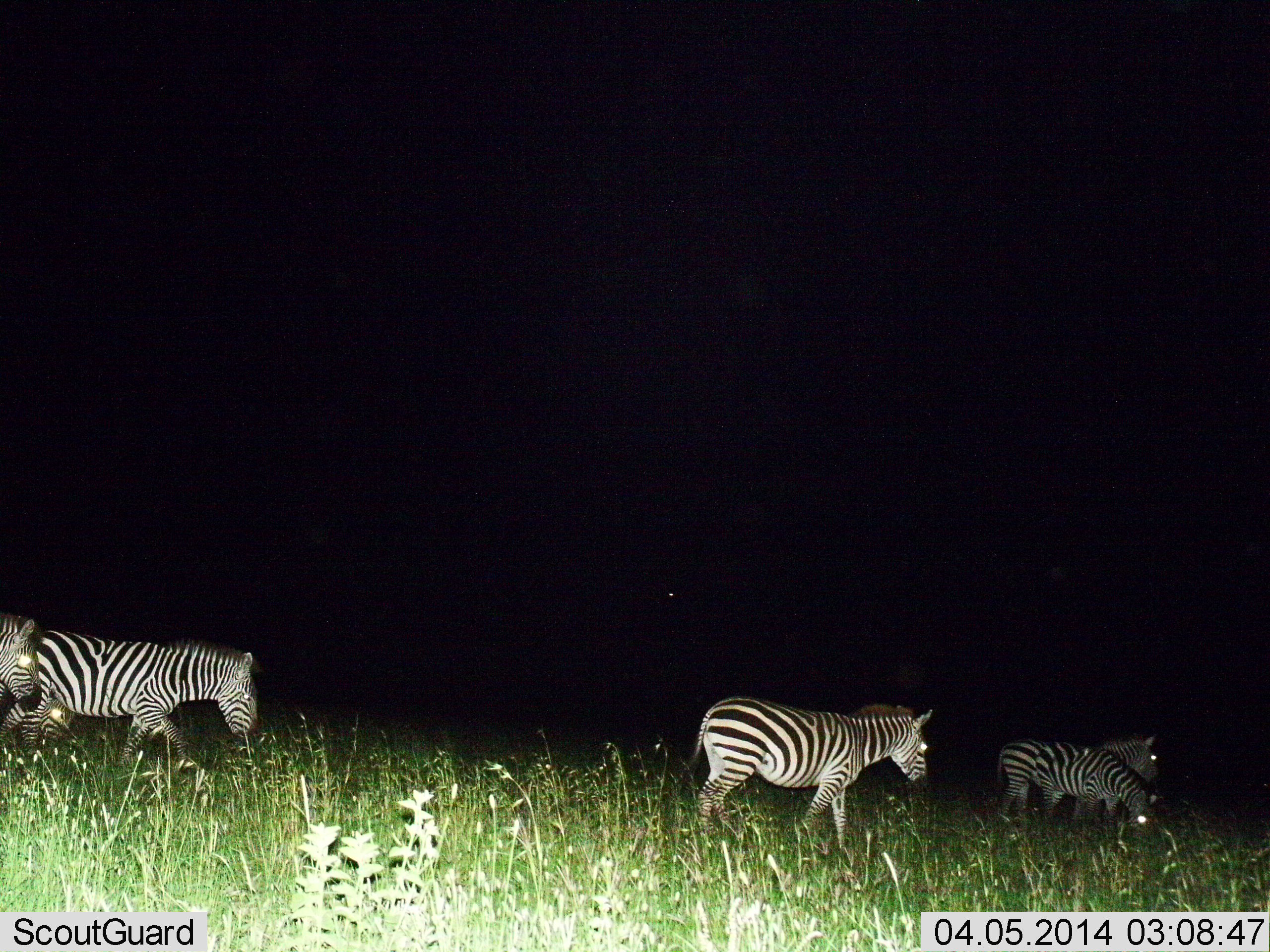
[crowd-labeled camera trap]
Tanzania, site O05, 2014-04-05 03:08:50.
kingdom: Animalia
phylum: Chordata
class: Mammalia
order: Perissodactyla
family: Equidae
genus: Equus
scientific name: Equus quagga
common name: plains zebra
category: zebra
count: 5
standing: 20%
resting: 0%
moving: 100%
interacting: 0%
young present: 0%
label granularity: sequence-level